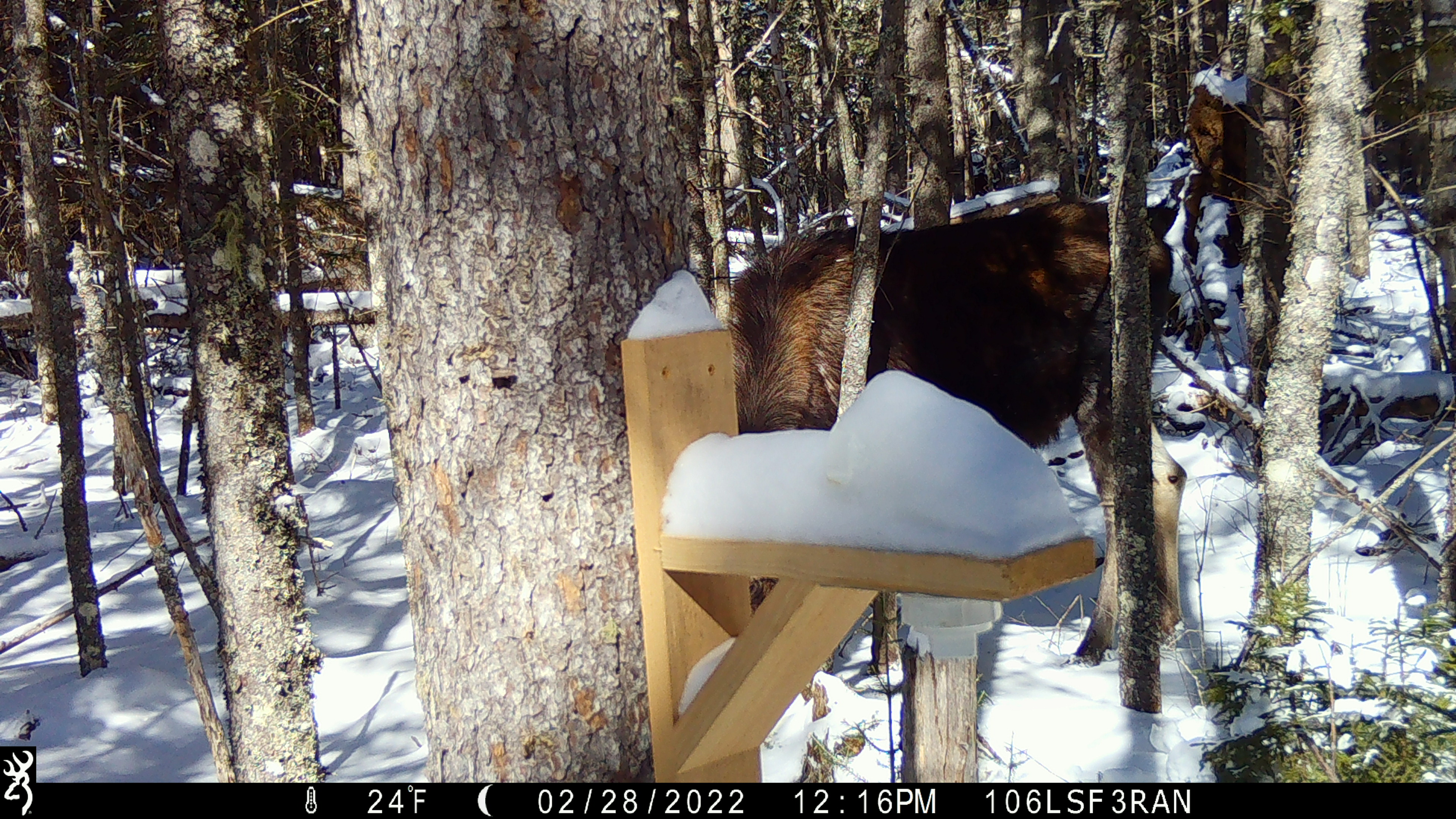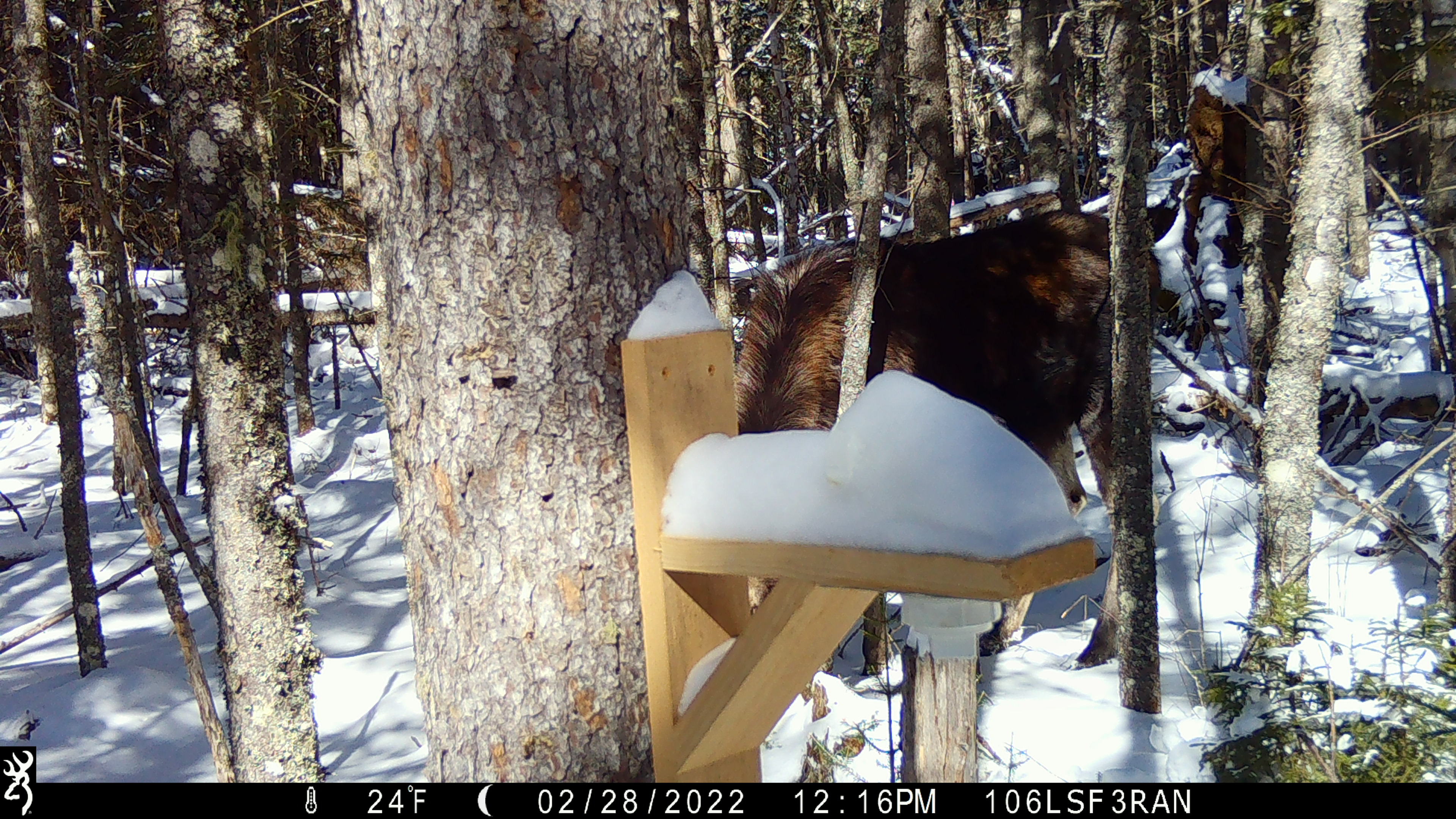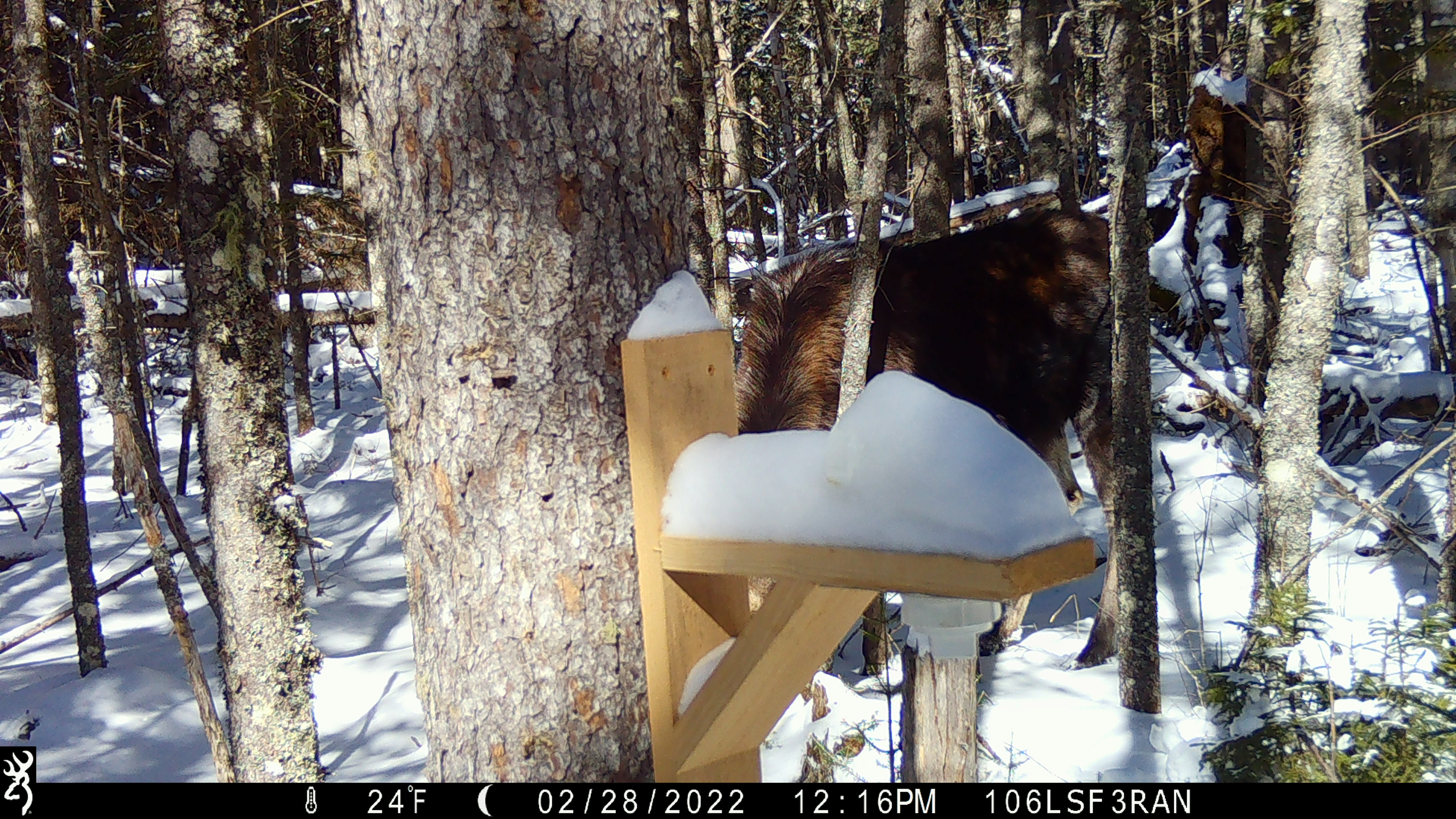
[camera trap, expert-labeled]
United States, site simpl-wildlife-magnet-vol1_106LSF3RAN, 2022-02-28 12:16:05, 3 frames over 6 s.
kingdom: Animalia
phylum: Chordata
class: Mammalia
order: Artiodactyla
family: Cervidae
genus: Alces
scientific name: Alces alces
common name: moose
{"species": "moose (Alces alces)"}